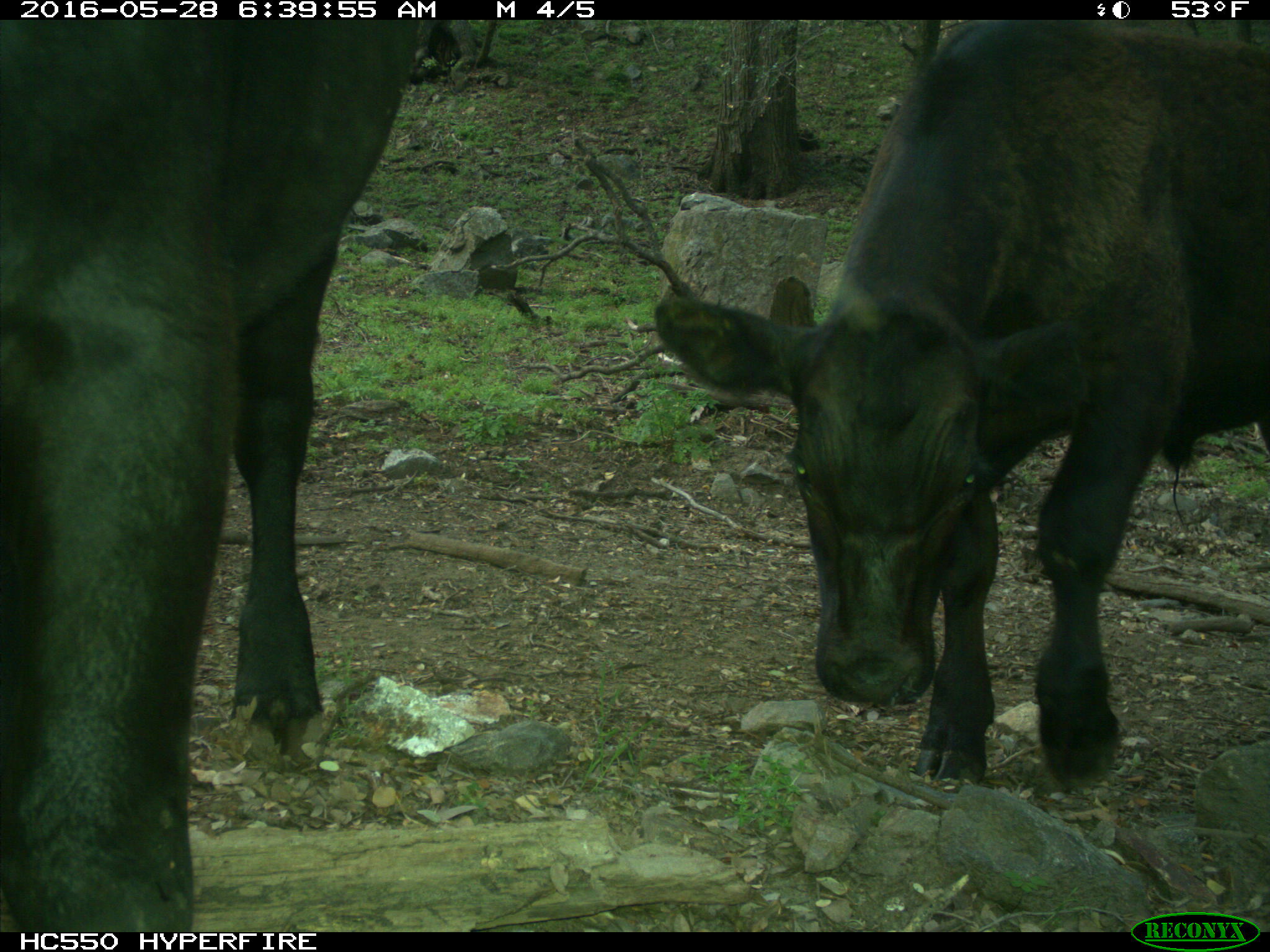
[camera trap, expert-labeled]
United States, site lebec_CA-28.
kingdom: Animalia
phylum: Chordata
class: Mammalia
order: Artiodactyla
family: Bovidae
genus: Bos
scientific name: Bos taurus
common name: domestic cow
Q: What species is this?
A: Bos taurus (domestic cow).